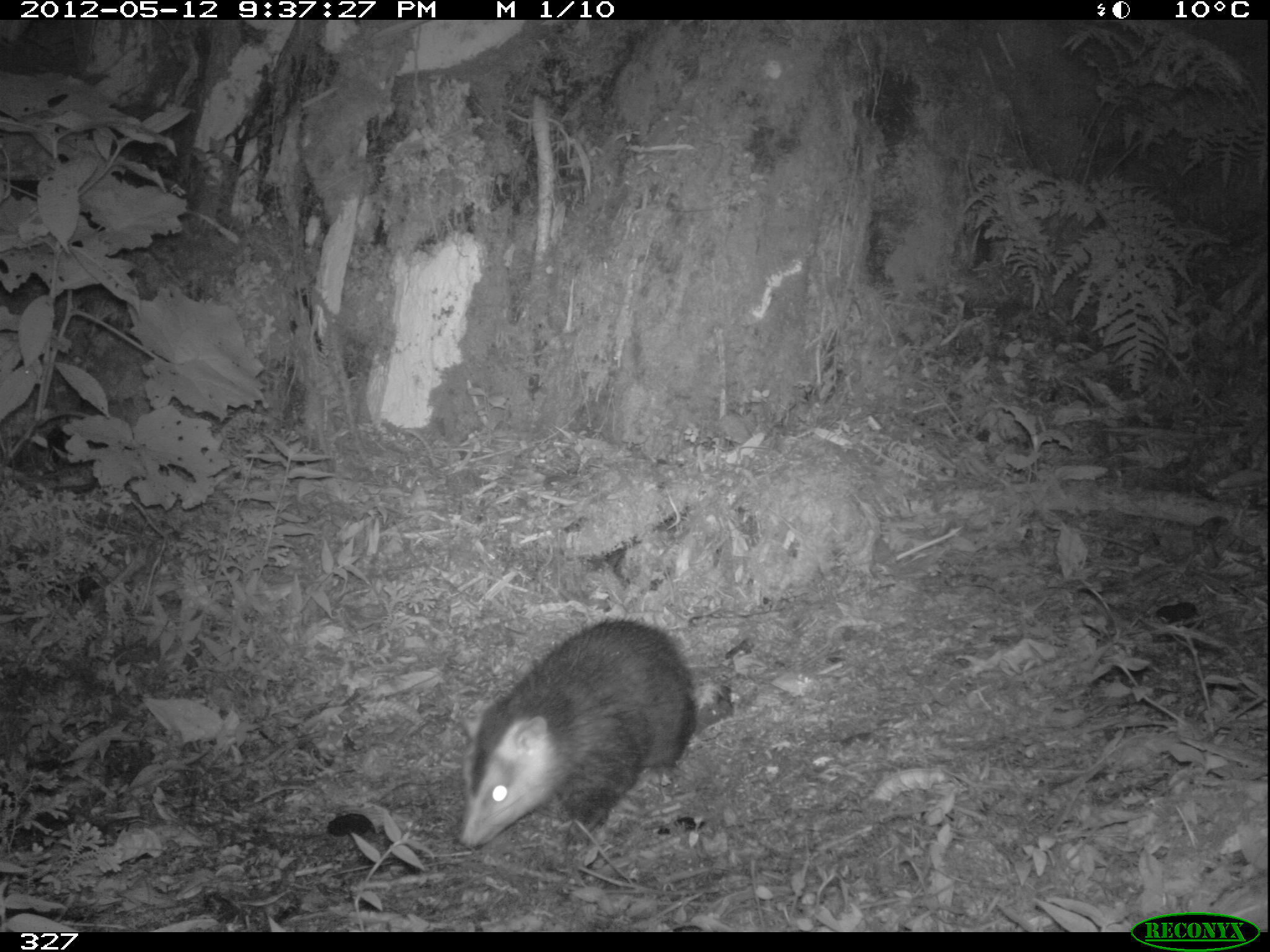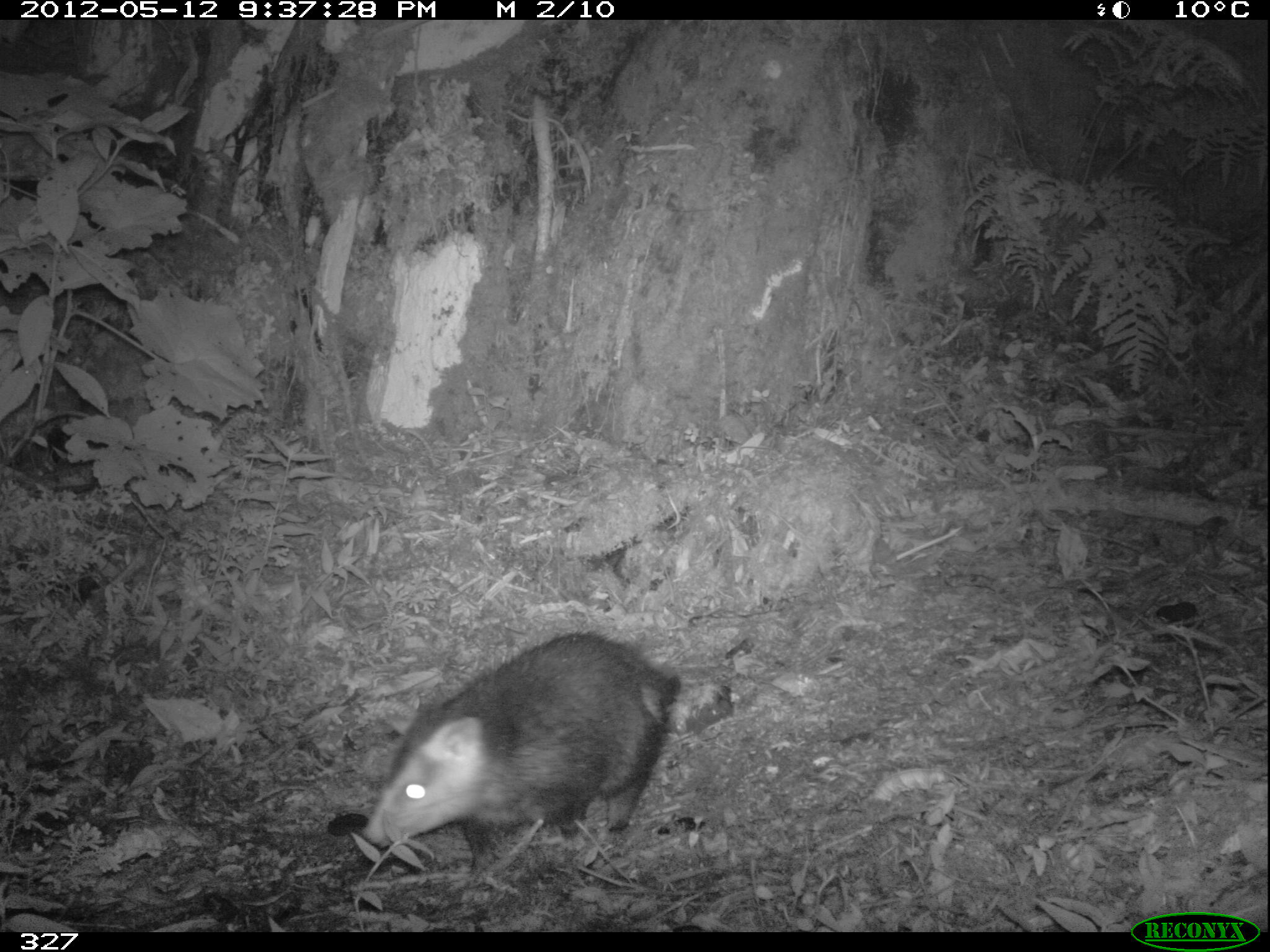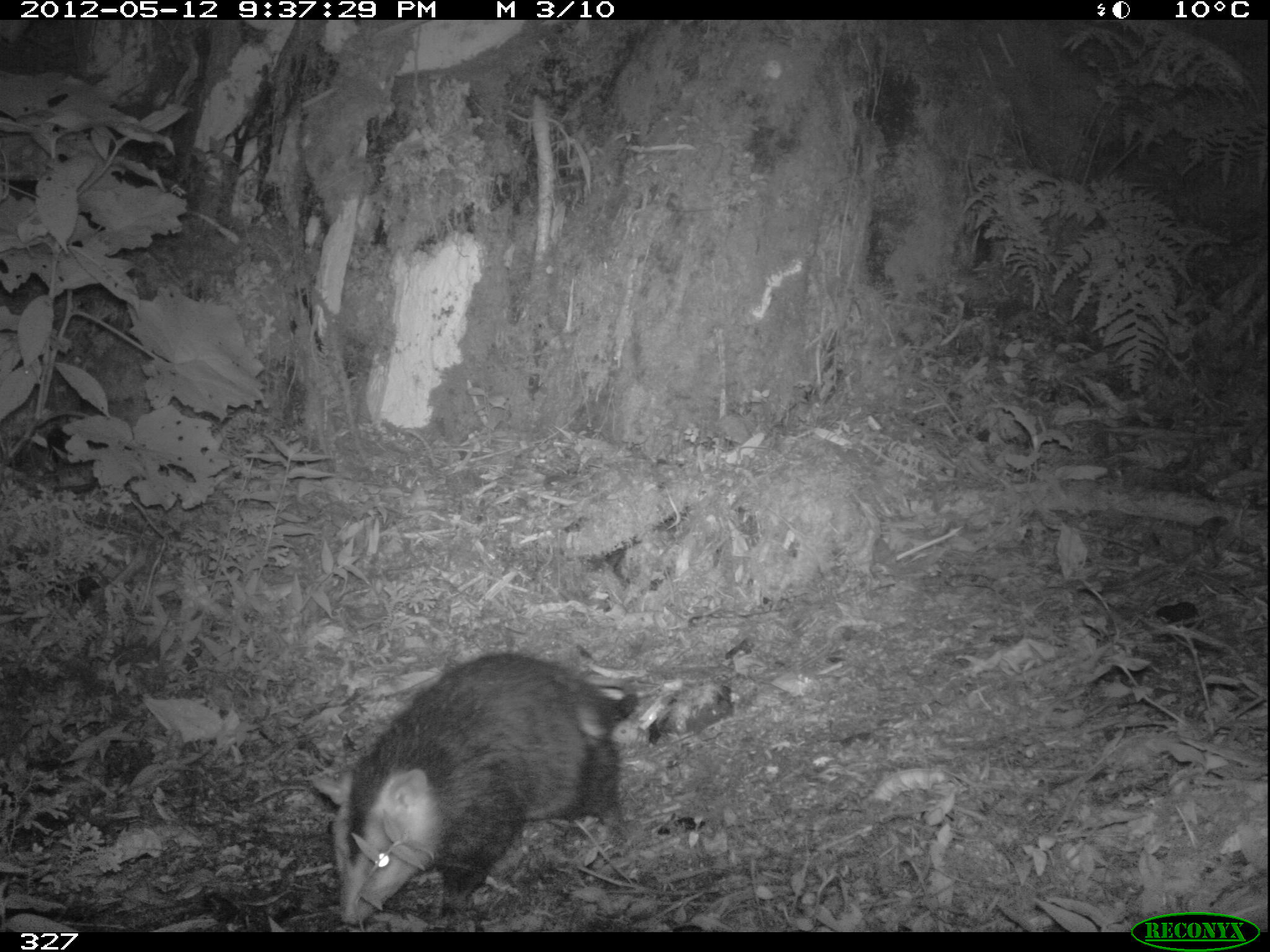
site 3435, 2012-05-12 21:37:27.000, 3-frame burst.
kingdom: Animalia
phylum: Chordata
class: Mammalia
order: Didelphimorphia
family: Didelphidae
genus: Didelphis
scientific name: Didelphis pernigra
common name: andean white-eared opossum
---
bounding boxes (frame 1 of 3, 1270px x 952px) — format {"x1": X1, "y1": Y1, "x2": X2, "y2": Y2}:
didelphis pernigra: {"x1": 458, "y1": 614, "x2": 731, "y2": 848}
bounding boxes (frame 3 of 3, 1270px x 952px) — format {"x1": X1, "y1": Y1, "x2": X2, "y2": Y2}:
didelphis pernigra: {"x1": 310, "y1": 652, "x2": 640, "y2": 926}